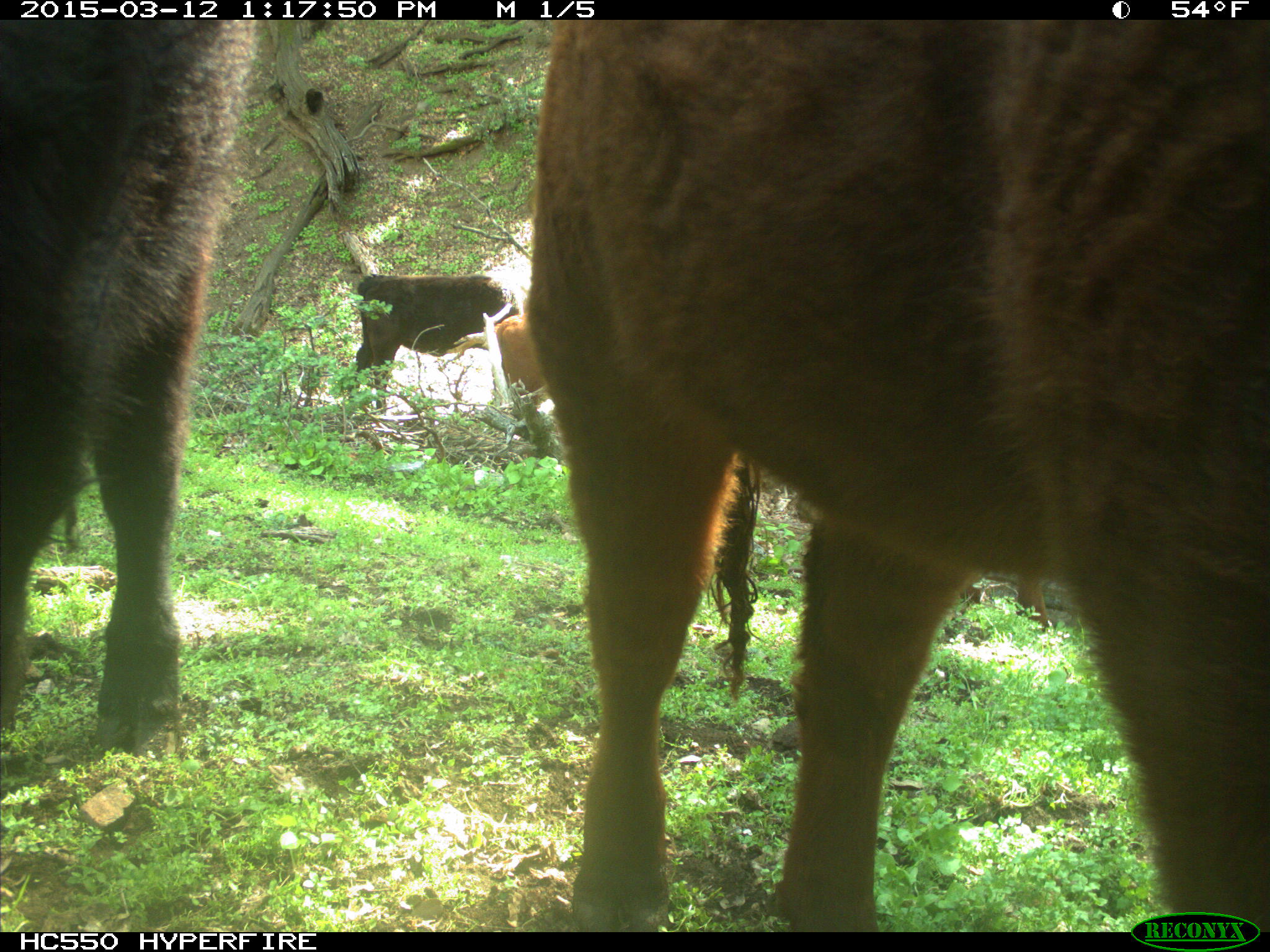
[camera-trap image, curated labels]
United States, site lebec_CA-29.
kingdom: Animalia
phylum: Chordata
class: Mammalia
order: Artiodactyla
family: Bovidae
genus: Bos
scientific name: Bos taurus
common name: domestic cow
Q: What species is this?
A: Bos taurus (domestic cow).